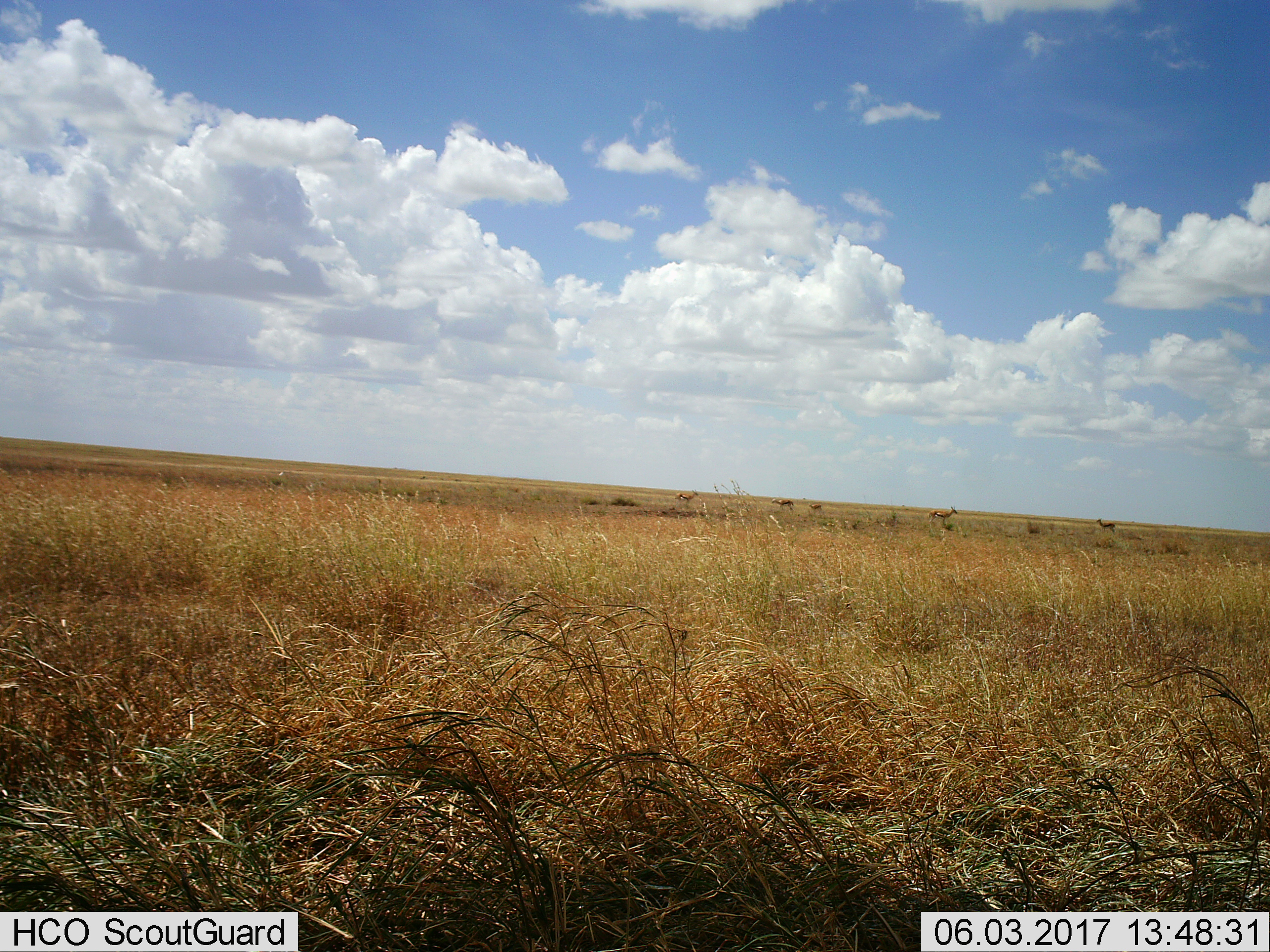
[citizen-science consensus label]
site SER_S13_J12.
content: unidentified animal